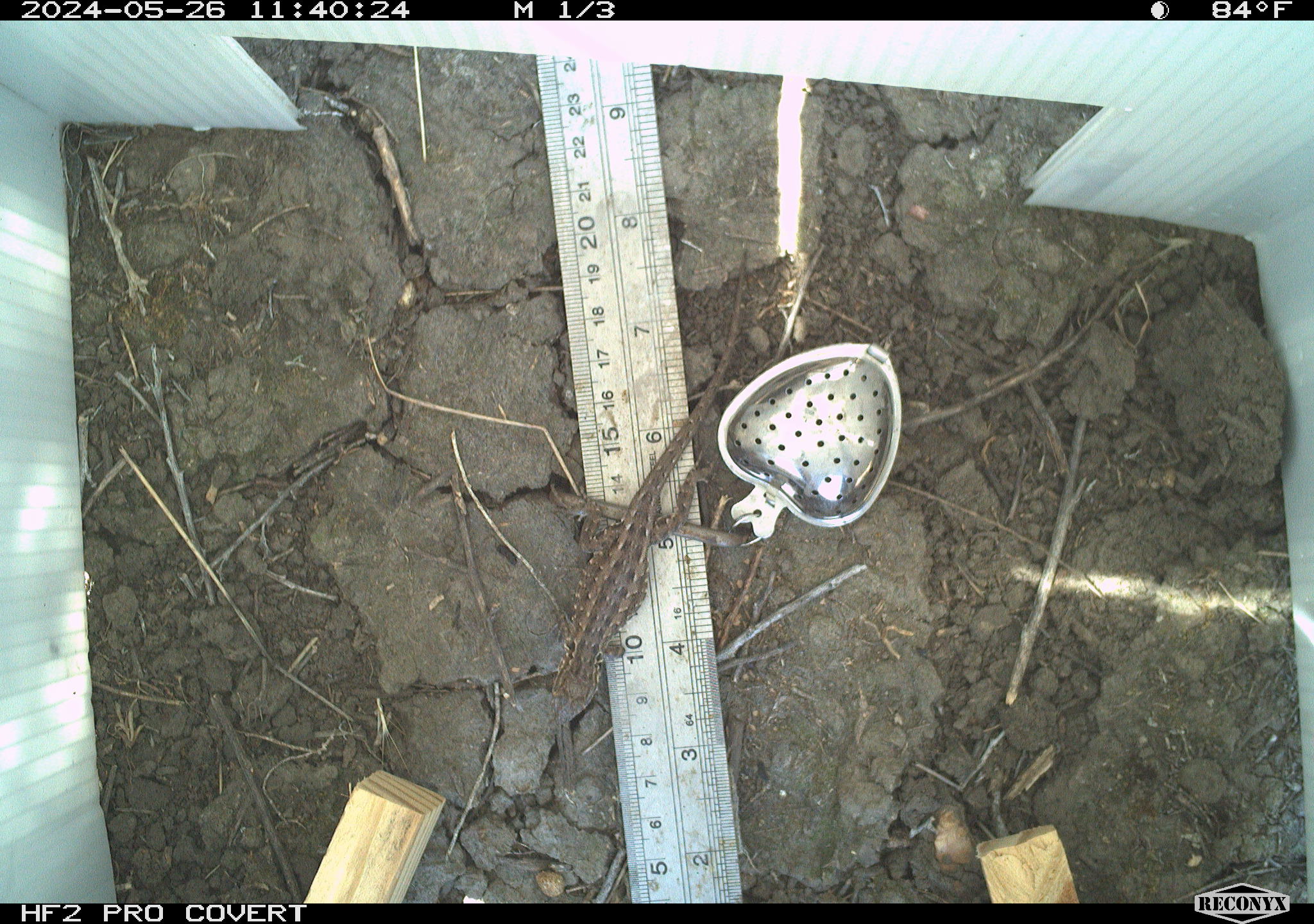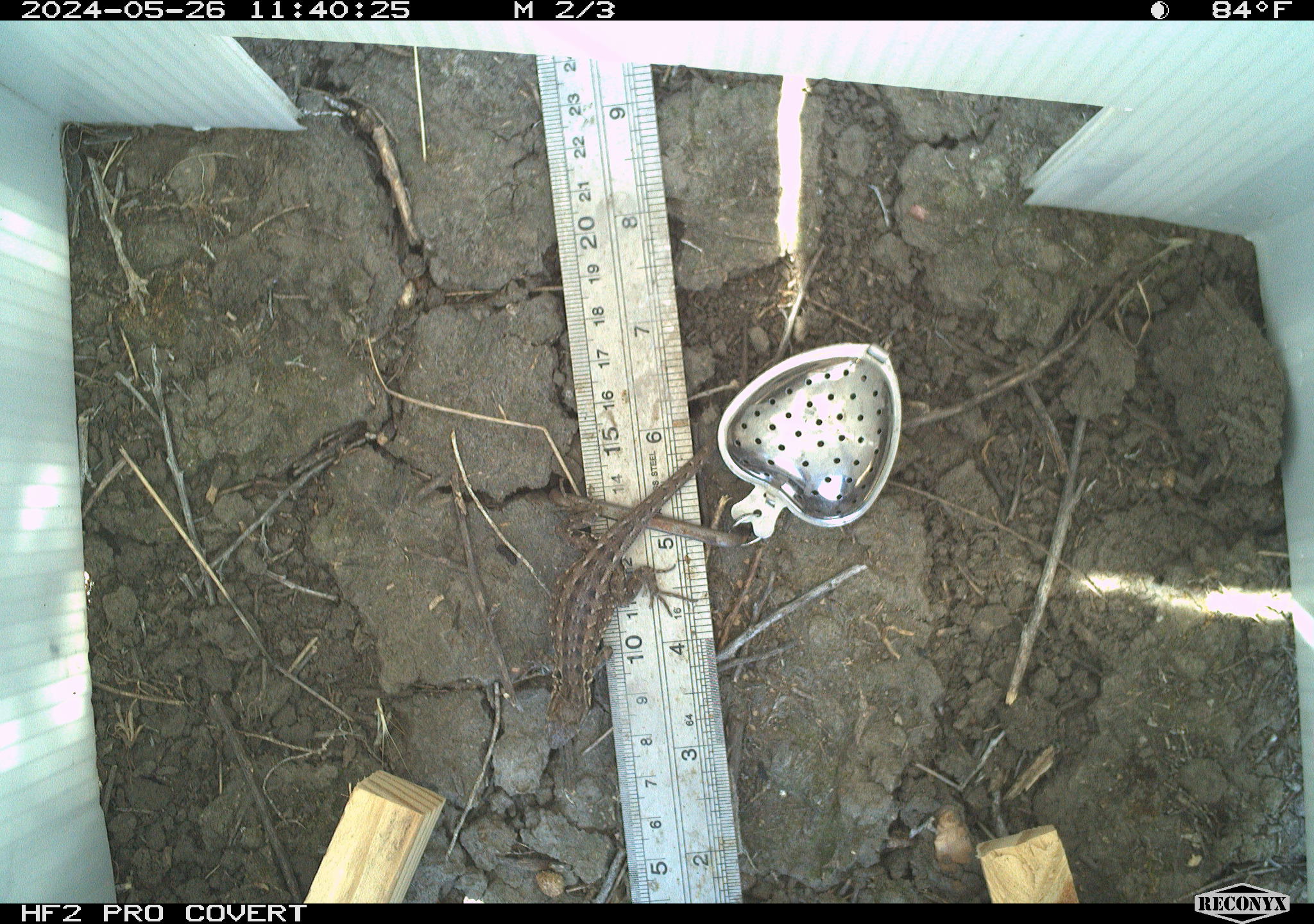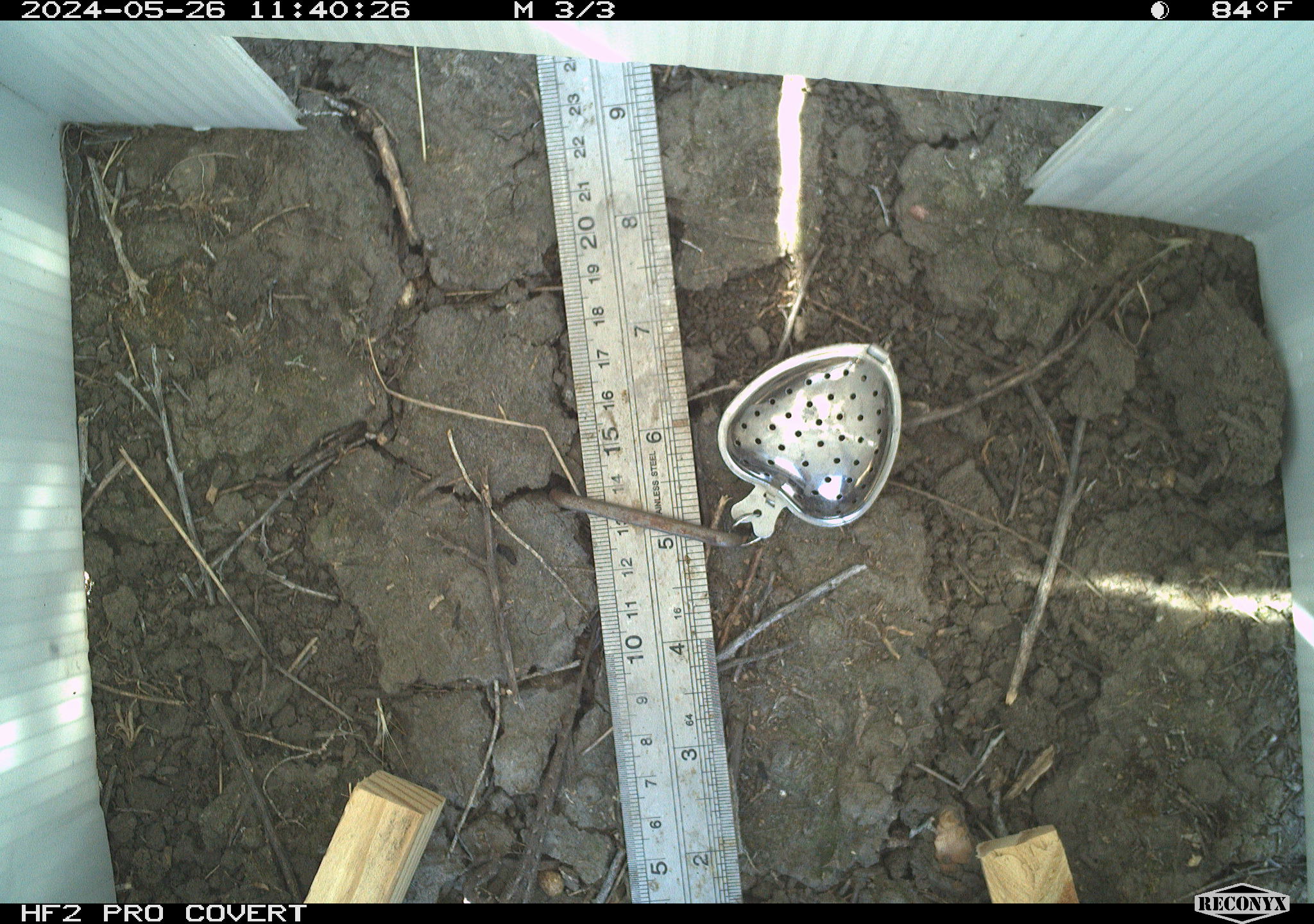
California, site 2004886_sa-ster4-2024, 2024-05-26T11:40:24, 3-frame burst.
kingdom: Animalia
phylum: Chordata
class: Reptilia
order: Squamata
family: Phrynosomatidae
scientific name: Phrynosomatidae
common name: phrynosomatid lizards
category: phrynosomatidae family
Phrynosomatidae family (phrynosomatid lizards) (Phrynosomatidae).